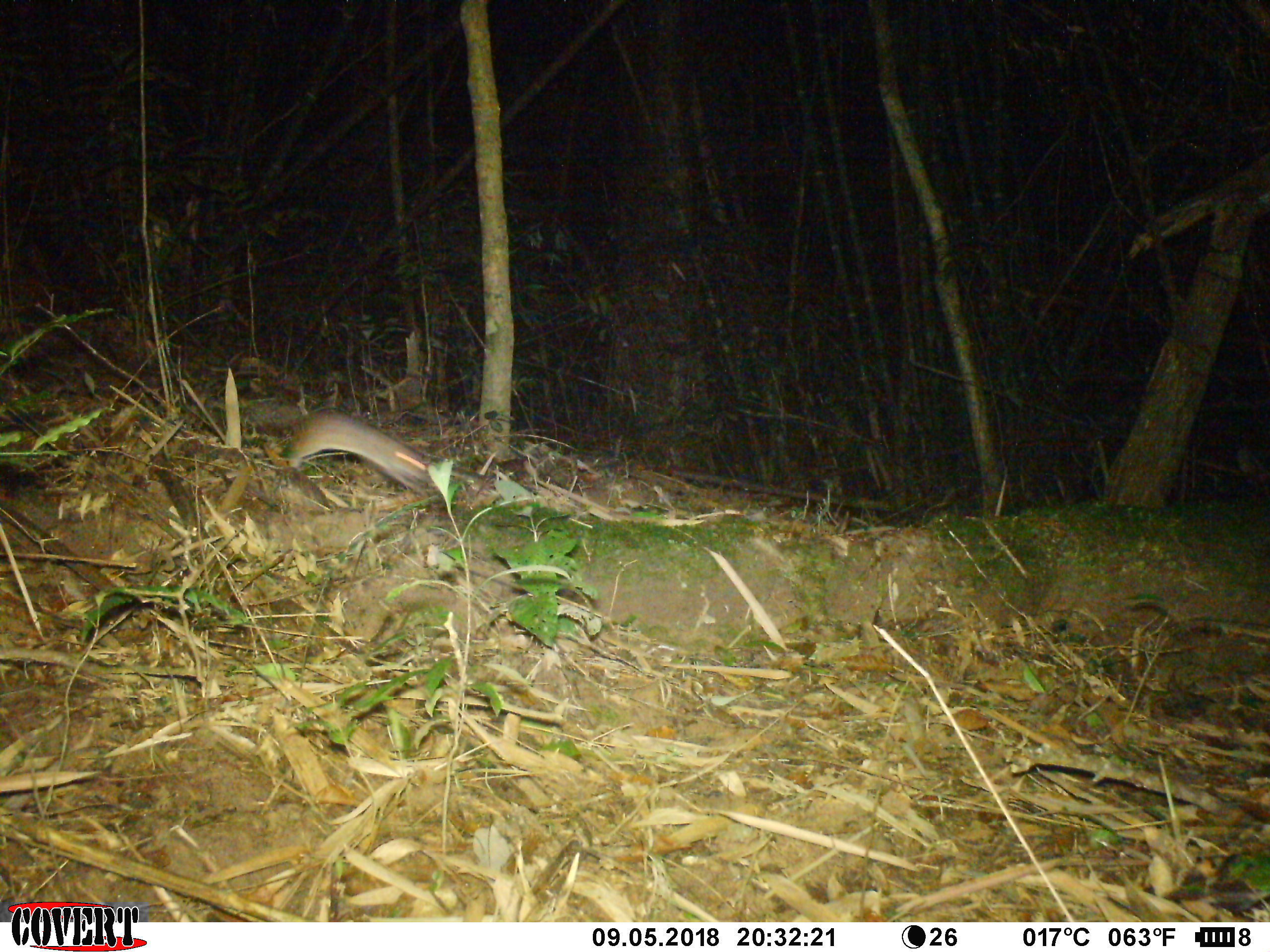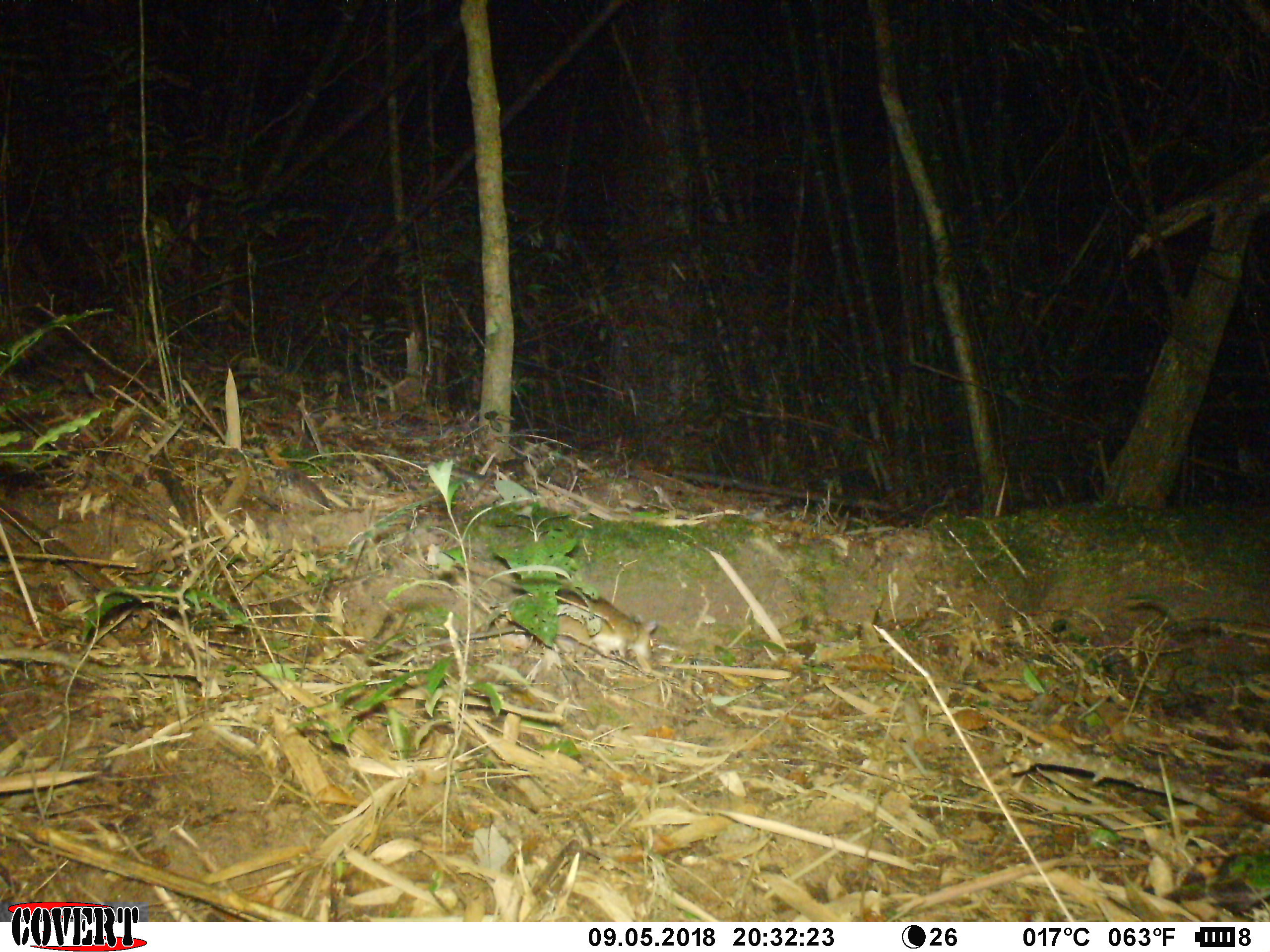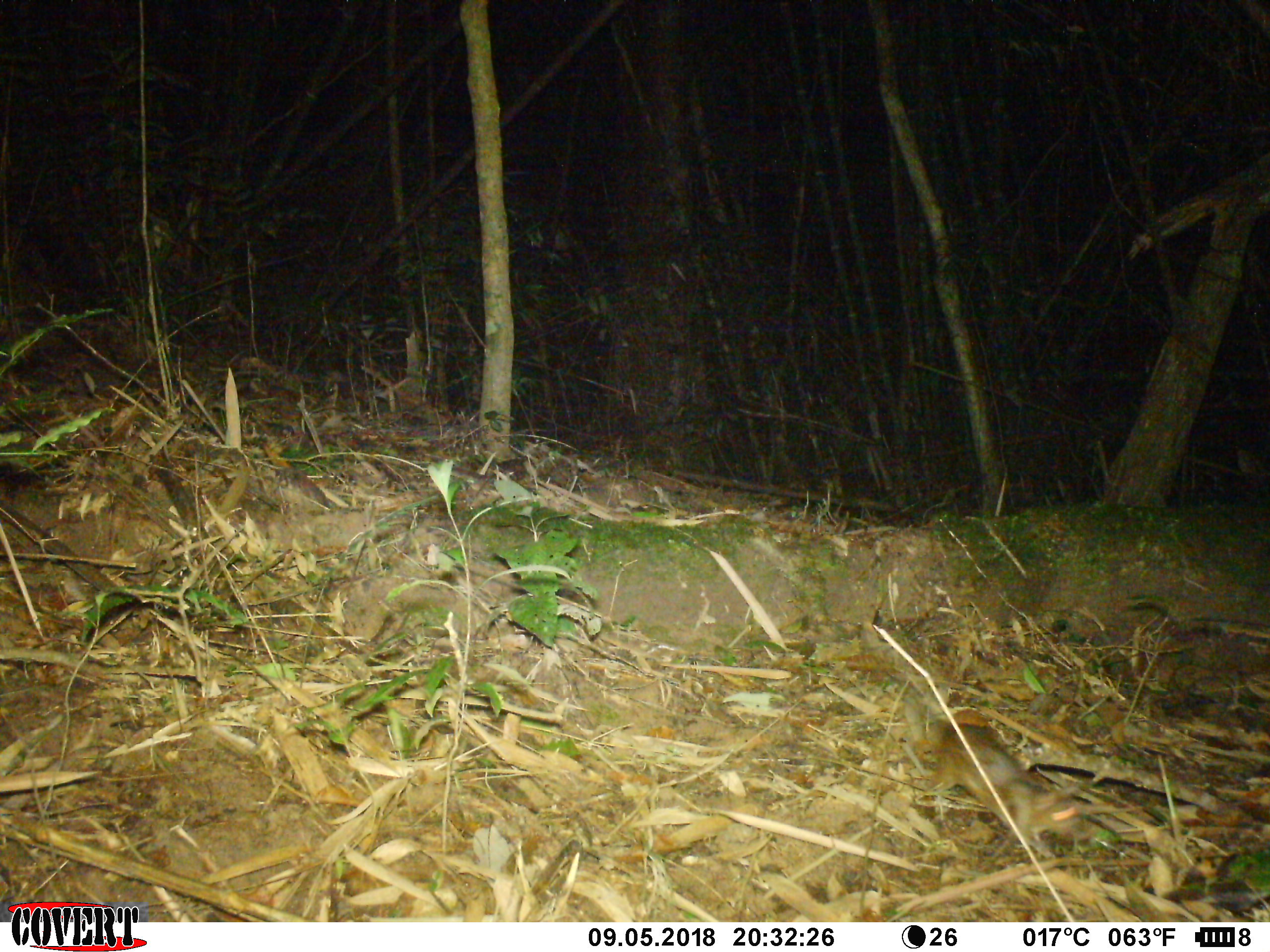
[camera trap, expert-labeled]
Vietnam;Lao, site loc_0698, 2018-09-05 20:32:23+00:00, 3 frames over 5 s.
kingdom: Animalia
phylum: Chordata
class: Mammalia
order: Rodentia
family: Muridae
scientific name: Muridae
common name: old-world mice and rats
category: unidentified murid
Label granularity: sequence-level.